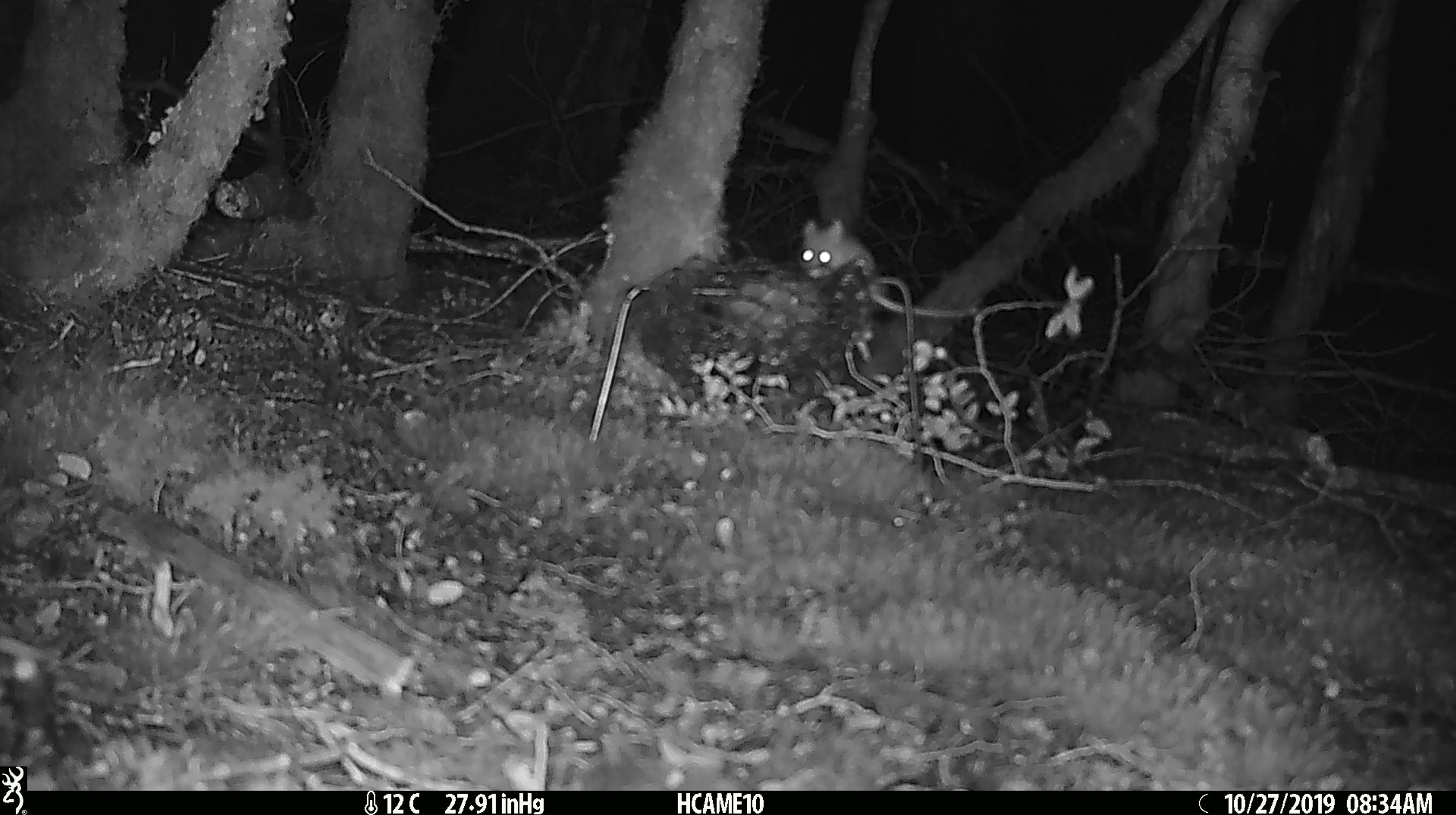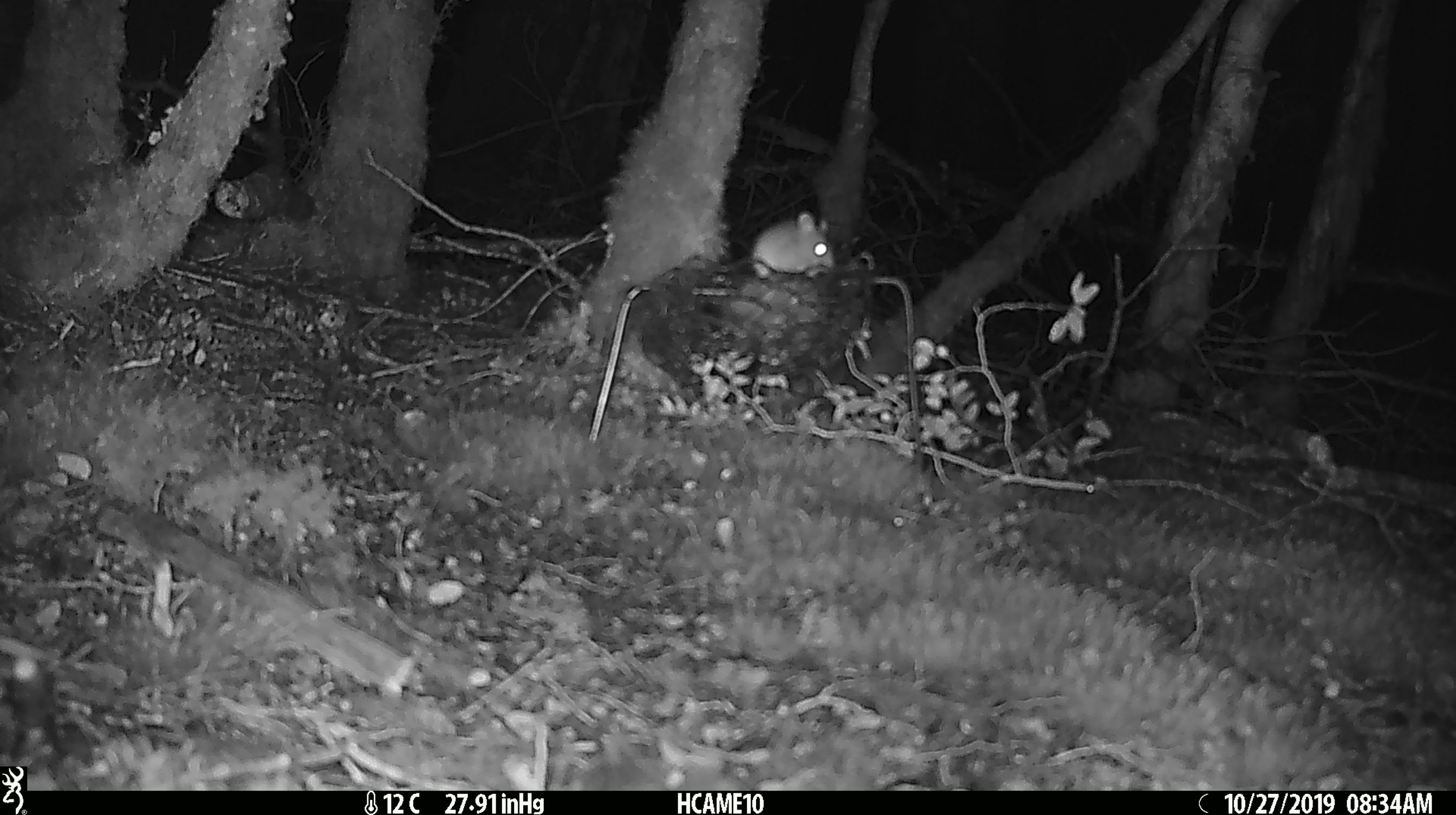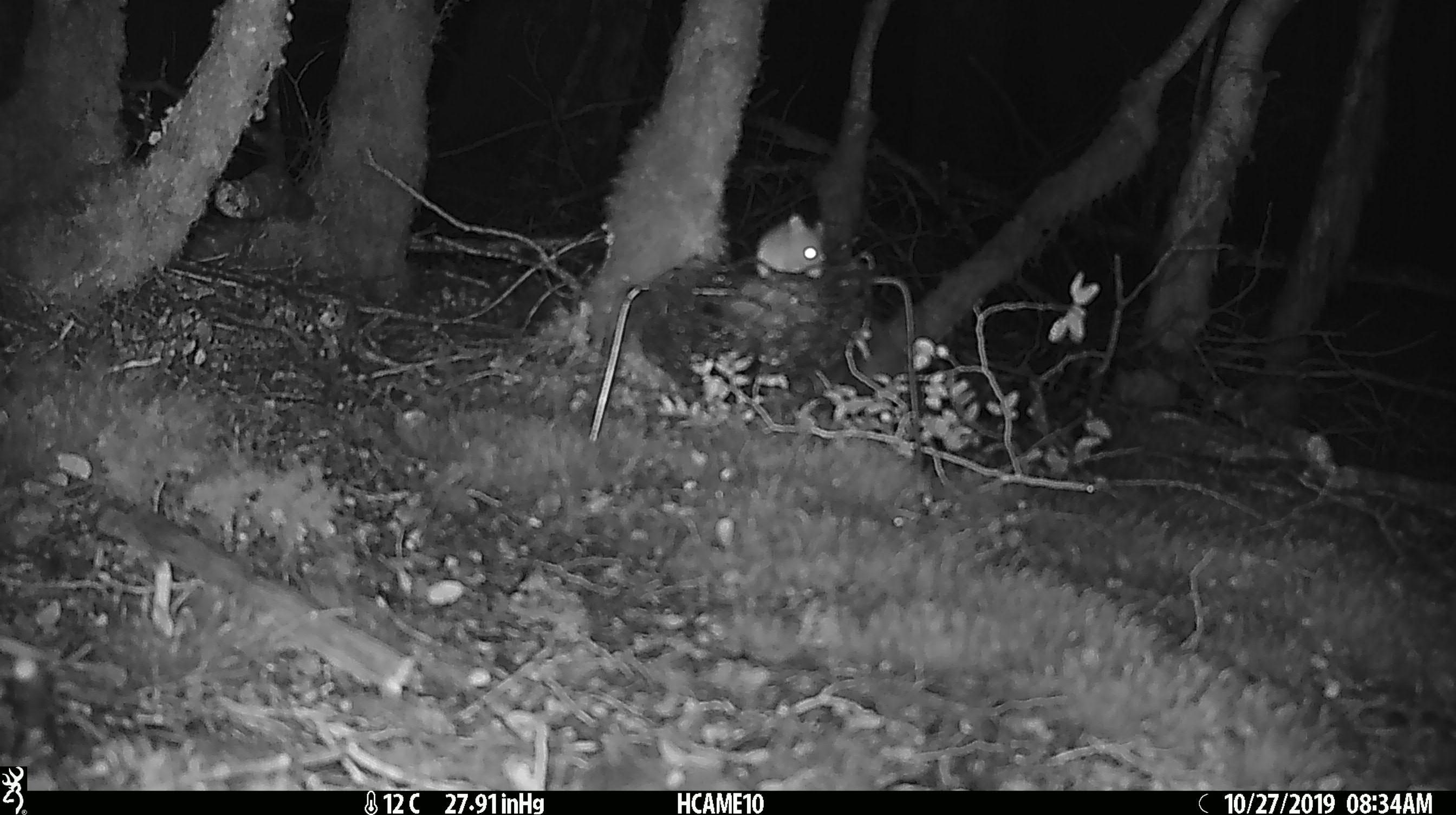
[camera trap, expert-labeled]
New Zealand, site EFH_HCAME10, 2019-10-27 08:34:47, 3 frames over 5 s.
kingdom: Animalia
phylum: Chordata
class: Mammalia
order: Rodentia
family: Muridae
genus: Mus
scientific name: Mus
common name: mouse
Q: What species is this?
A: Mouse (Mus).